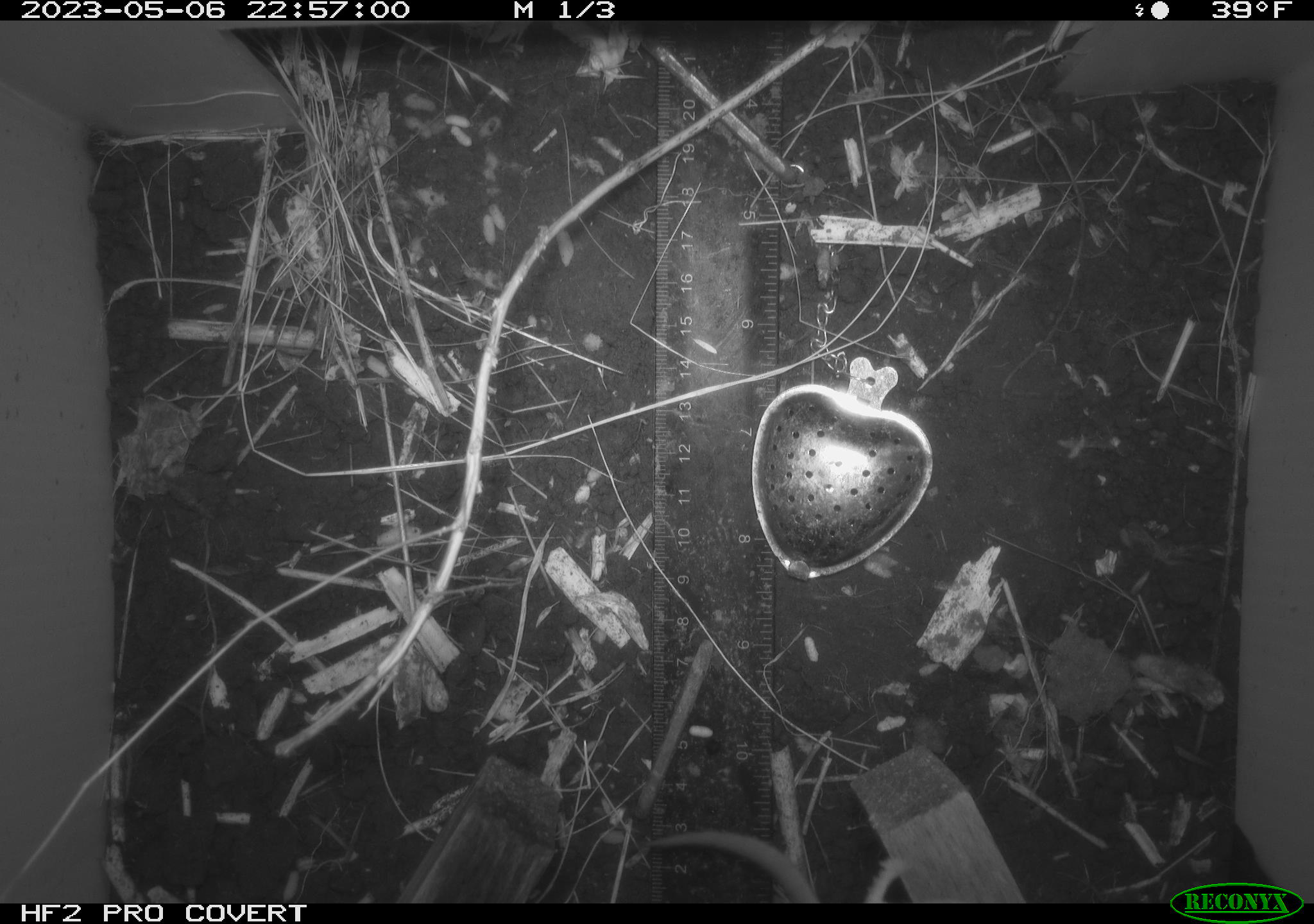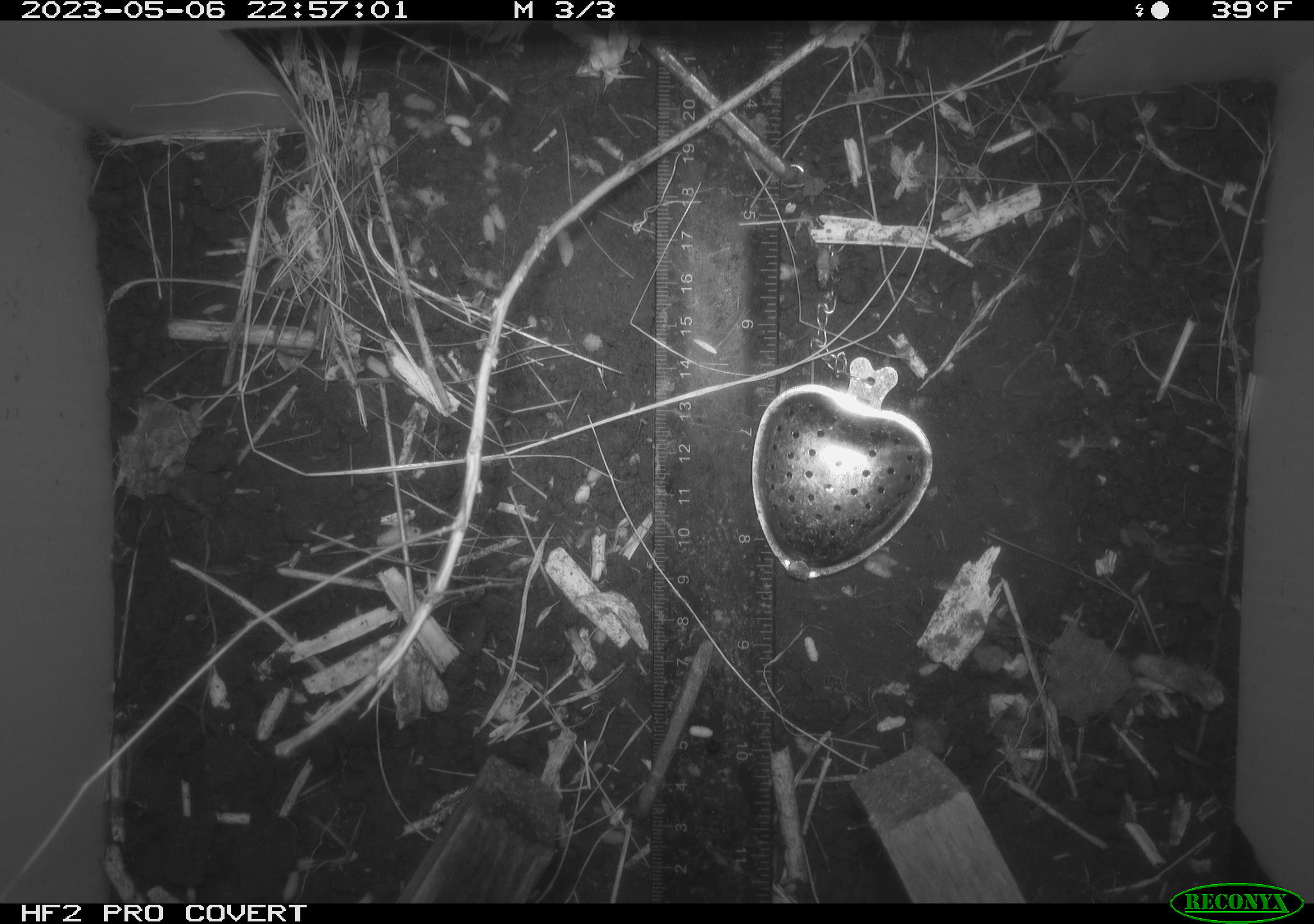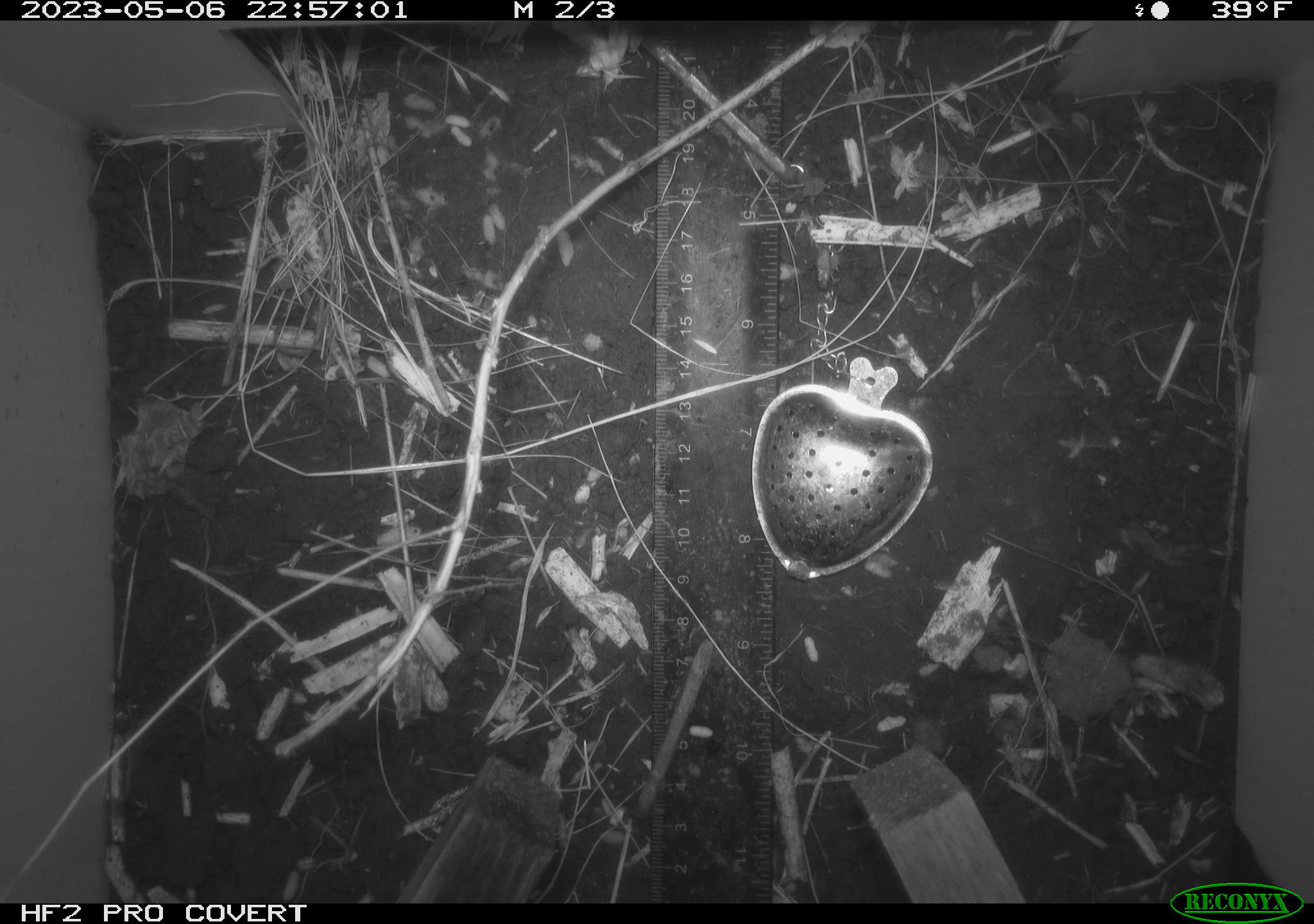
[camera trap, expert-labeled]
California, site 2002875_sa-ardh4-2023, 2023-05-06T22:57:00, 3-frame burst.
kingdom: Animalia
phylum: Chordata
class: Mammalia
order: Rodentia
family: Cricetidae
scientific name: Arvicolinae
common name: voles, lemmings, and muskrats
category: arvicolinae subfamily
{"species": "arvicolinae subfamily (voles, lemmings, and muskrats) (Arvicolinae)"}